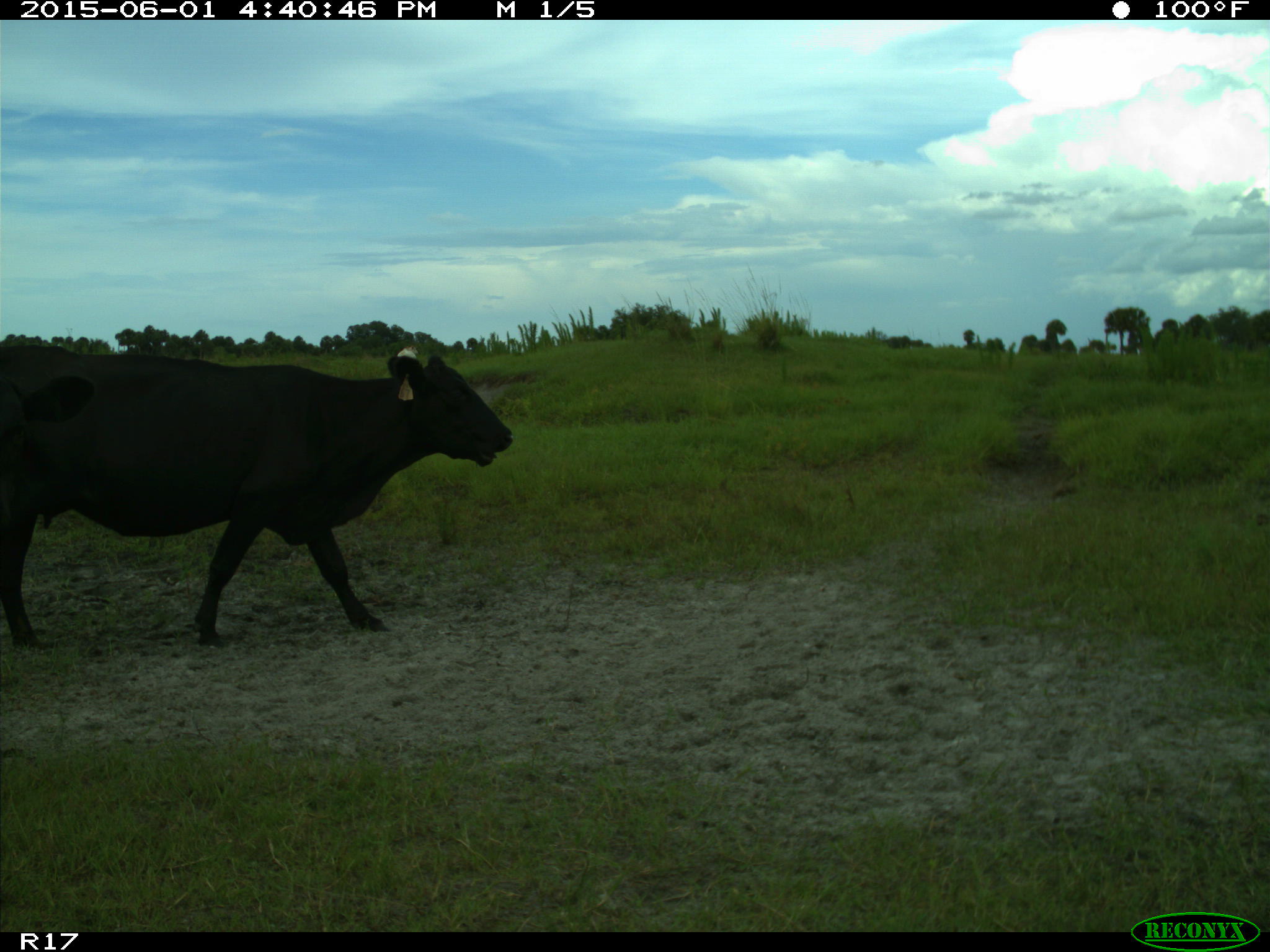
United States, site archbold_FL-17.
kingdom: Animalia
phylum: Chordata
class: Mammalia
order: Artiodactyla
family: Bovidae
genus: Bos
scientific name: Bos taurus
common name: domestic cow